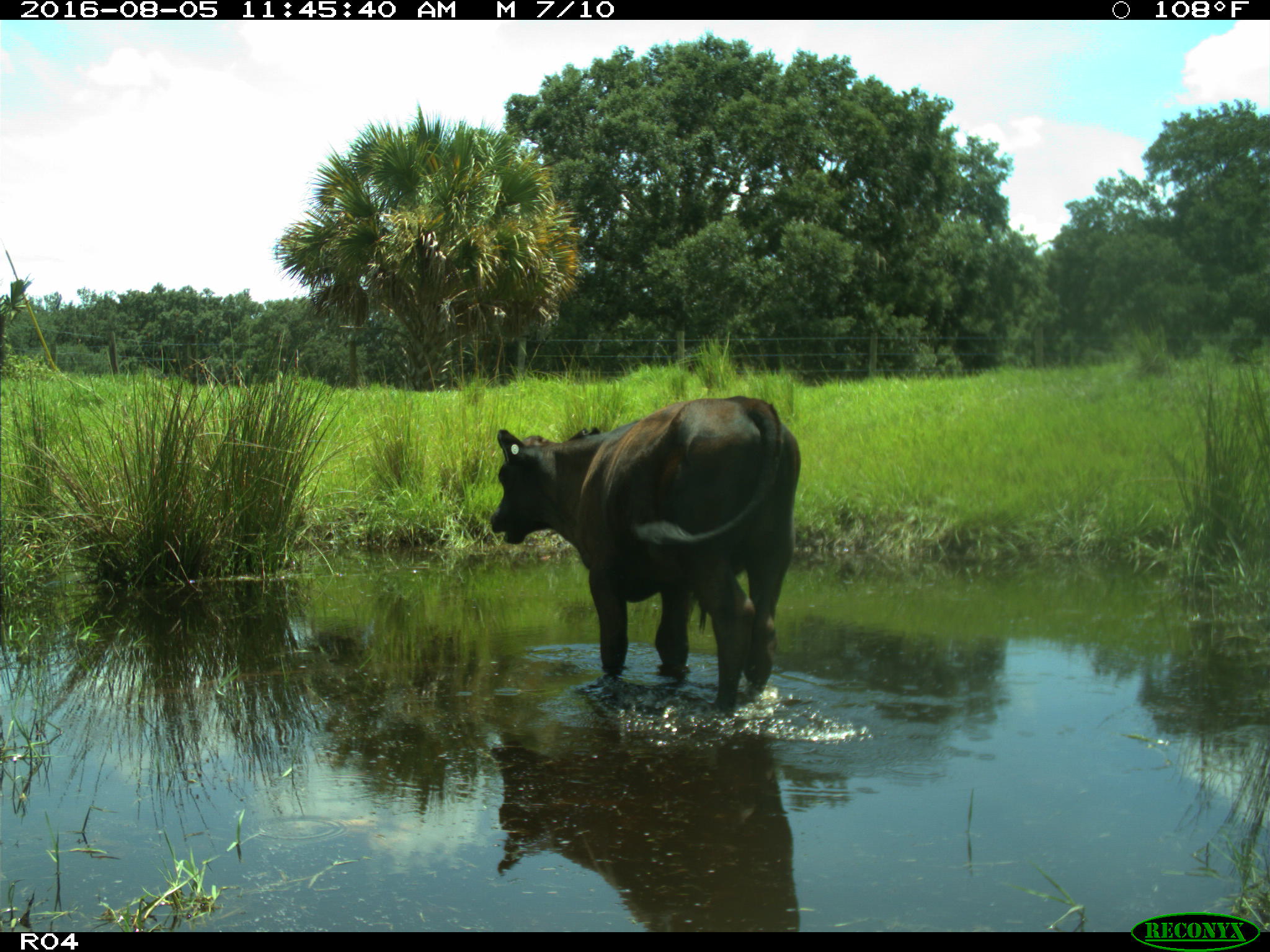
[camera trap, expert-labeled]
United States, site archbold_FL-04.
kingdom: Animalia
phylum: Chordata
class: Mammalia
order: Artiodactyla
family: Bovidae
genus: Bos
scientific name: Bos taurus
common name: domestic cow